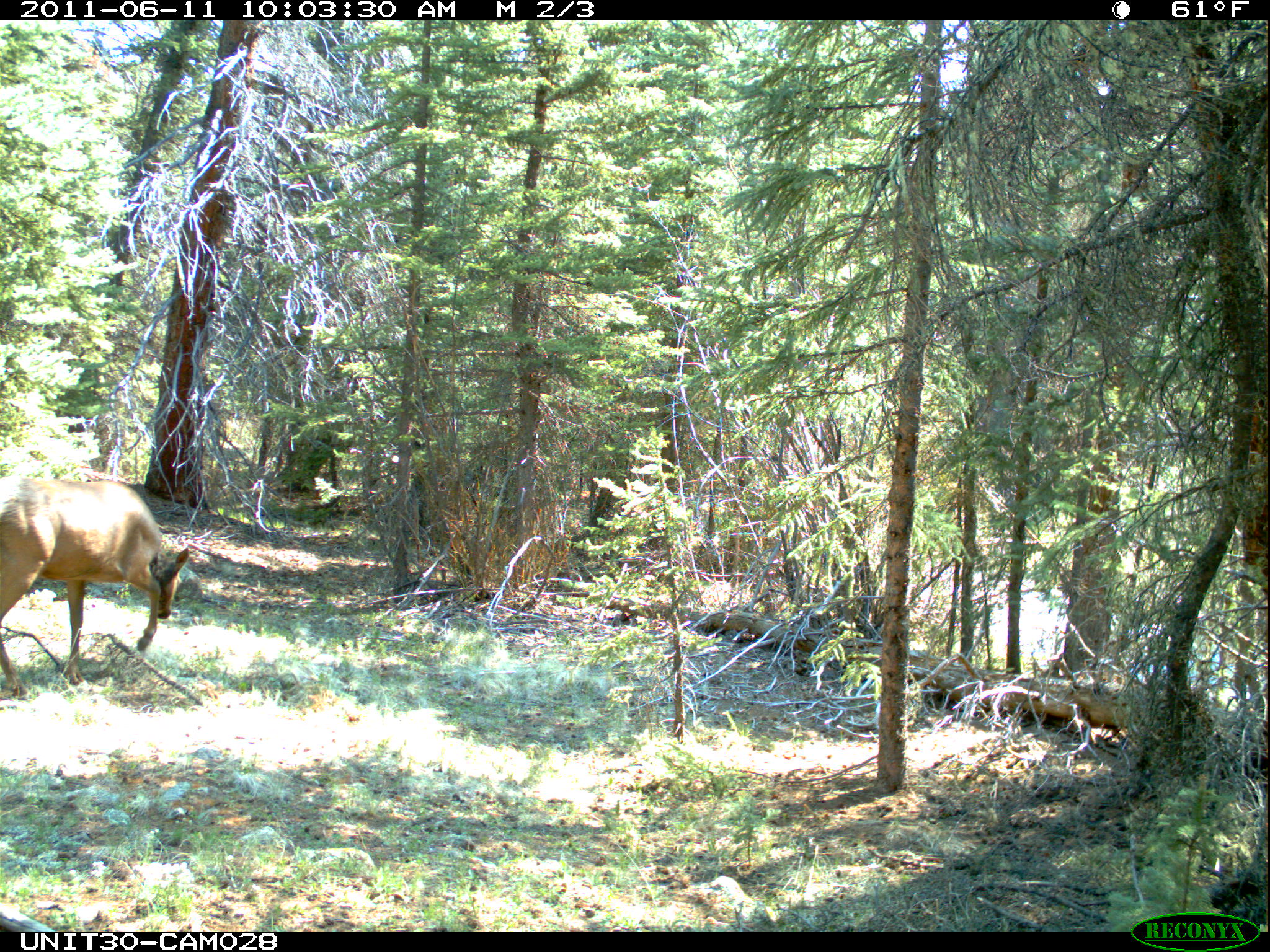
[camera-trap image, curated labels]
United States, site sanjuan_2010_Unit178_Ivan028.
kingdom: Animalia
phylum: Chordata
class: Mammalia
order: Artiodactyla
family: Cervidae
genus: Cervus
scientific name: Cervus elaphus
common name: red deer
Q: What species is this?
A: Cervus elaphus (red deer).